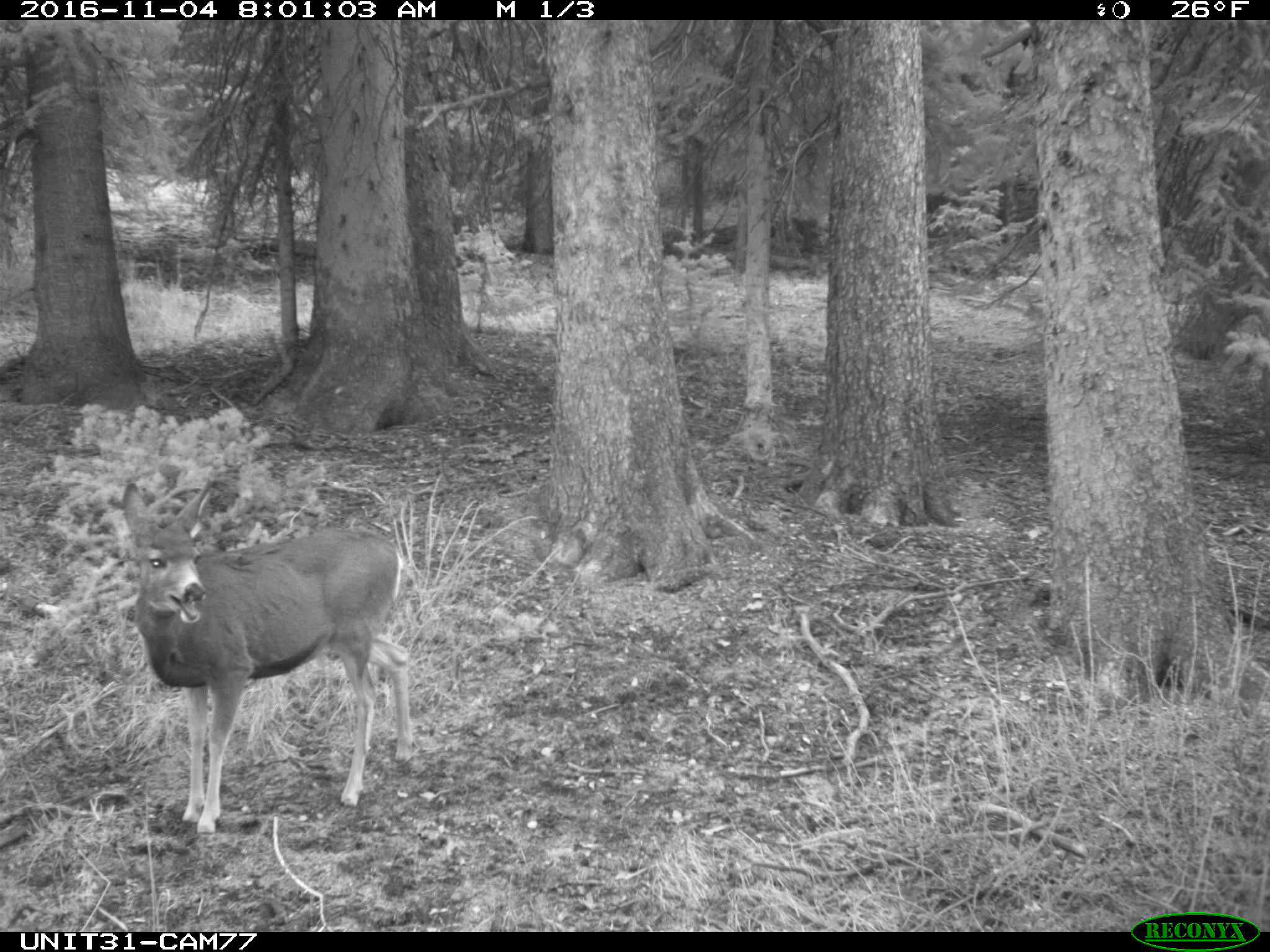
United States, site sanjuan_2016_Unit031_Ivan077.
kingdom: Animalia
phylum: Chordata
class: Mammalia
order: Artiodactyla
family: Cervidae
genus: Odocoileus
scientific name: Odocoileus hemionus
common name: mule deer